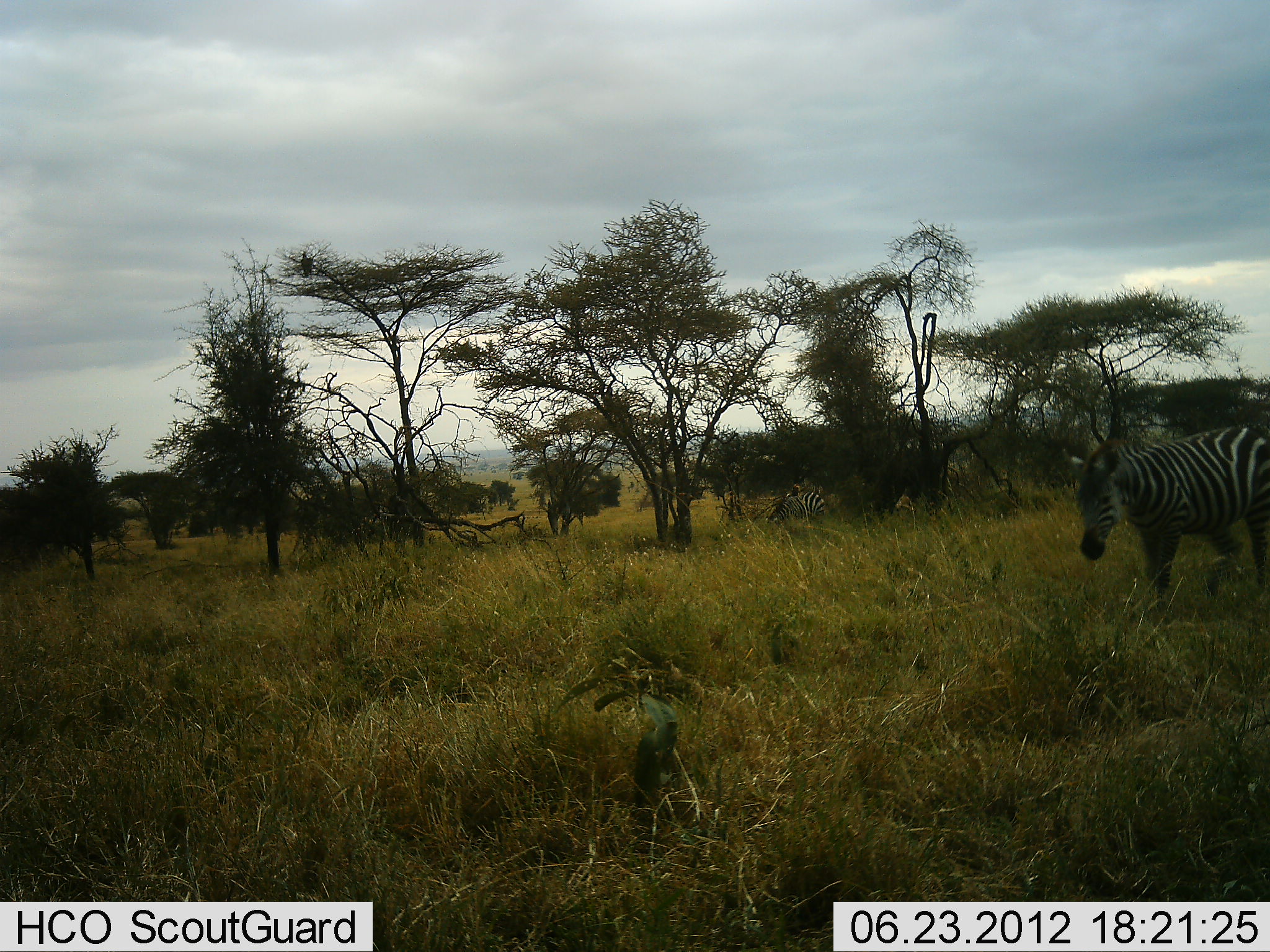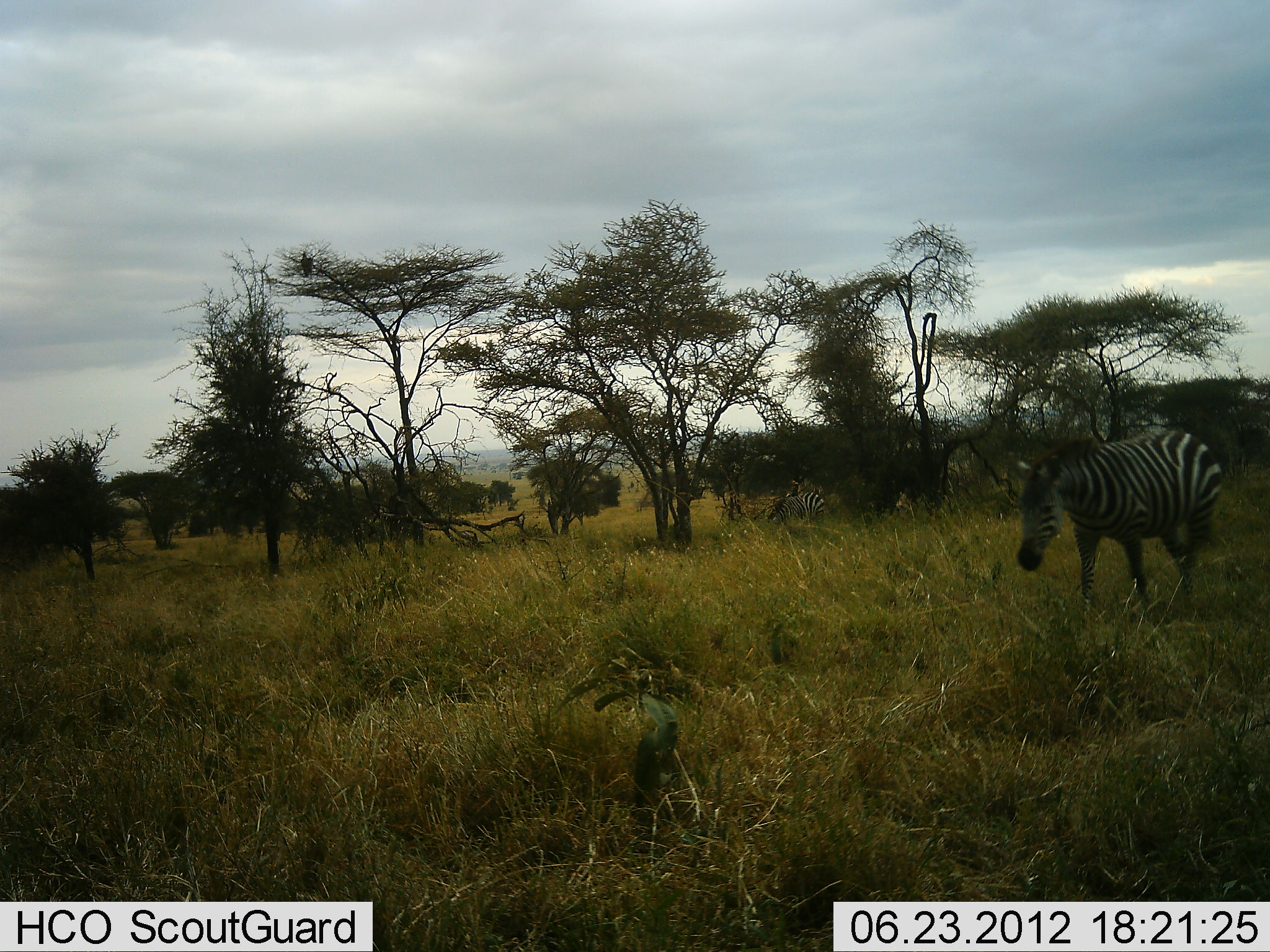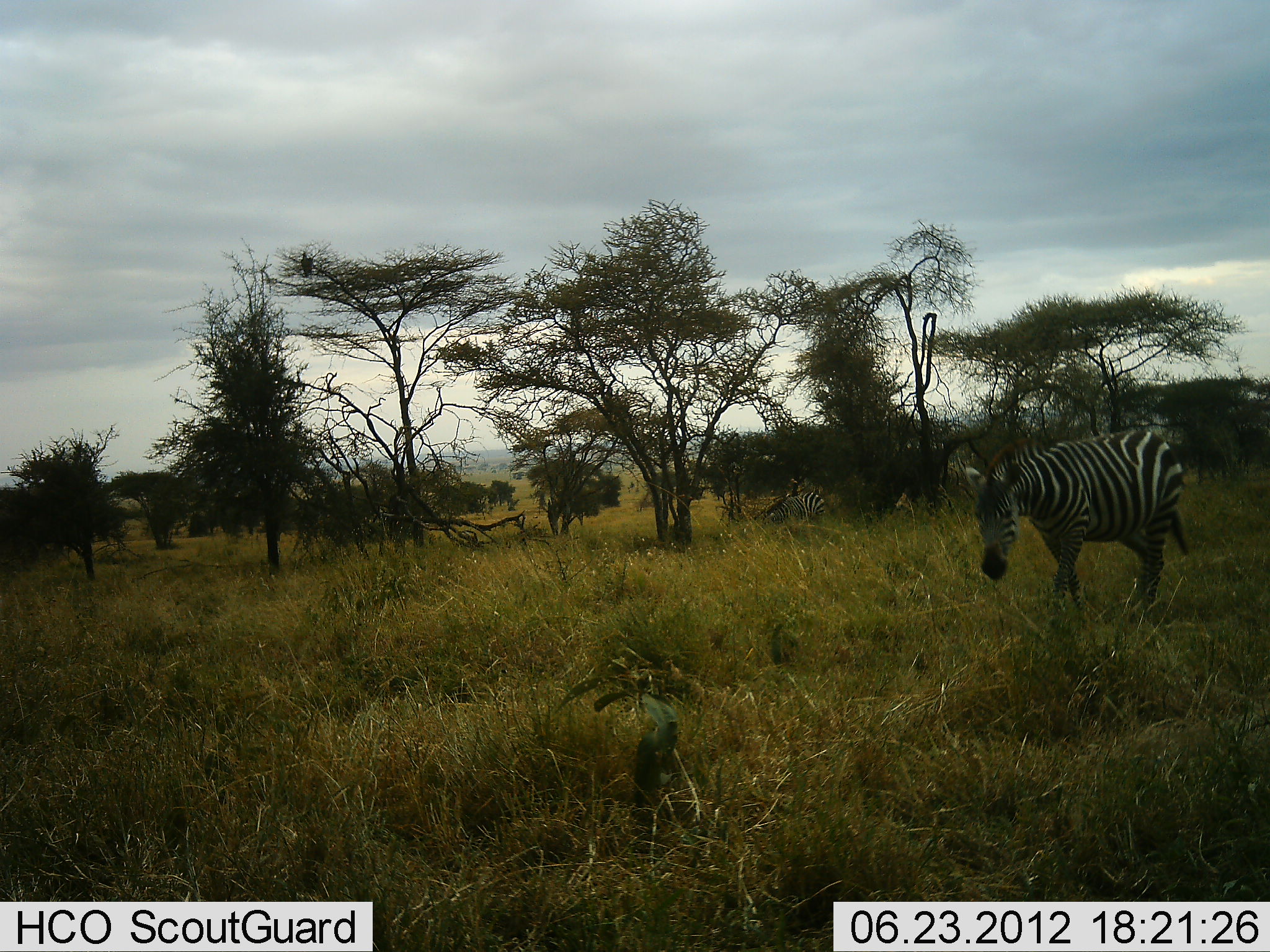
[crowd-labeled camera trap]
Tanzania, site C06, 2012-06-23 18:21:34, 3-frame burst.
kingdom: Animalia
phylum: Chordata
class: Mammalia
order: Perissodactyla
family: Equidae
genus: Equus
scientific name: Equus quagga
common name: plains zebra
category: zebra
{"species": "zebra (plains zebra) (Equus quagga)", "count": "2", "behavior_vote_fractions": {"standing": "20%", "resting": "10%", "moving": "90%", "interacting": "0%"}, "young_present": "0%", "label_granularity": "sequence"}